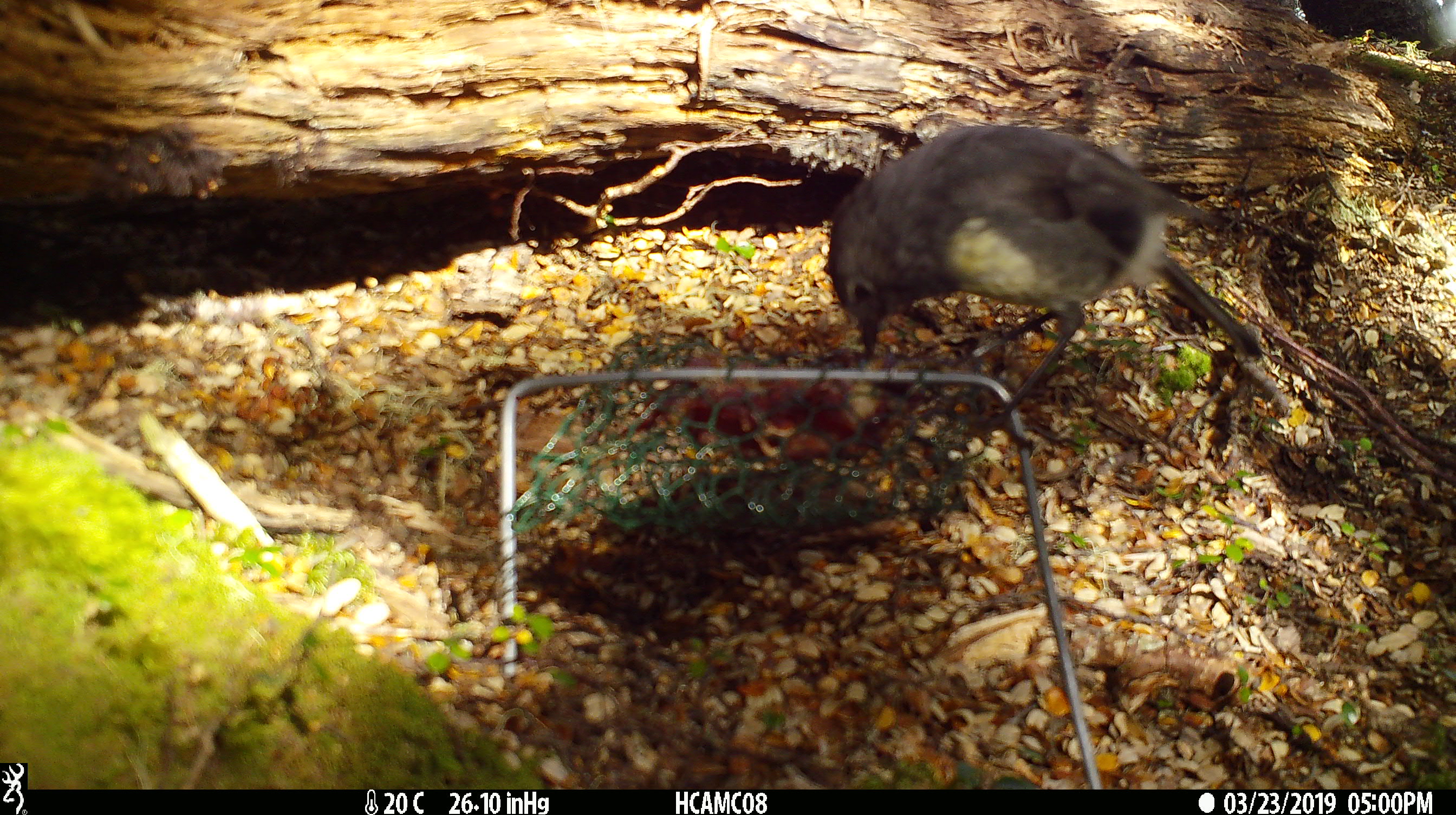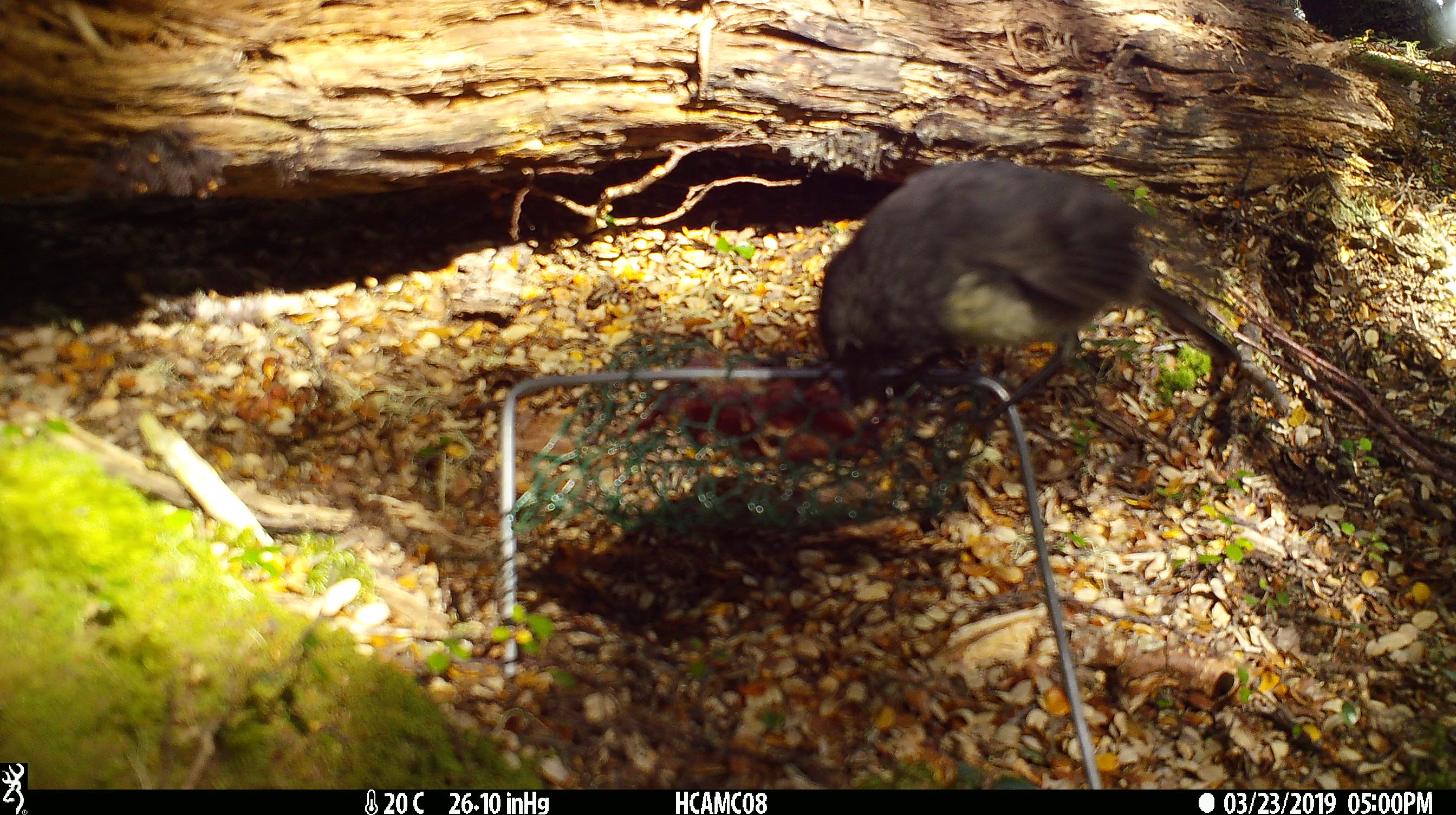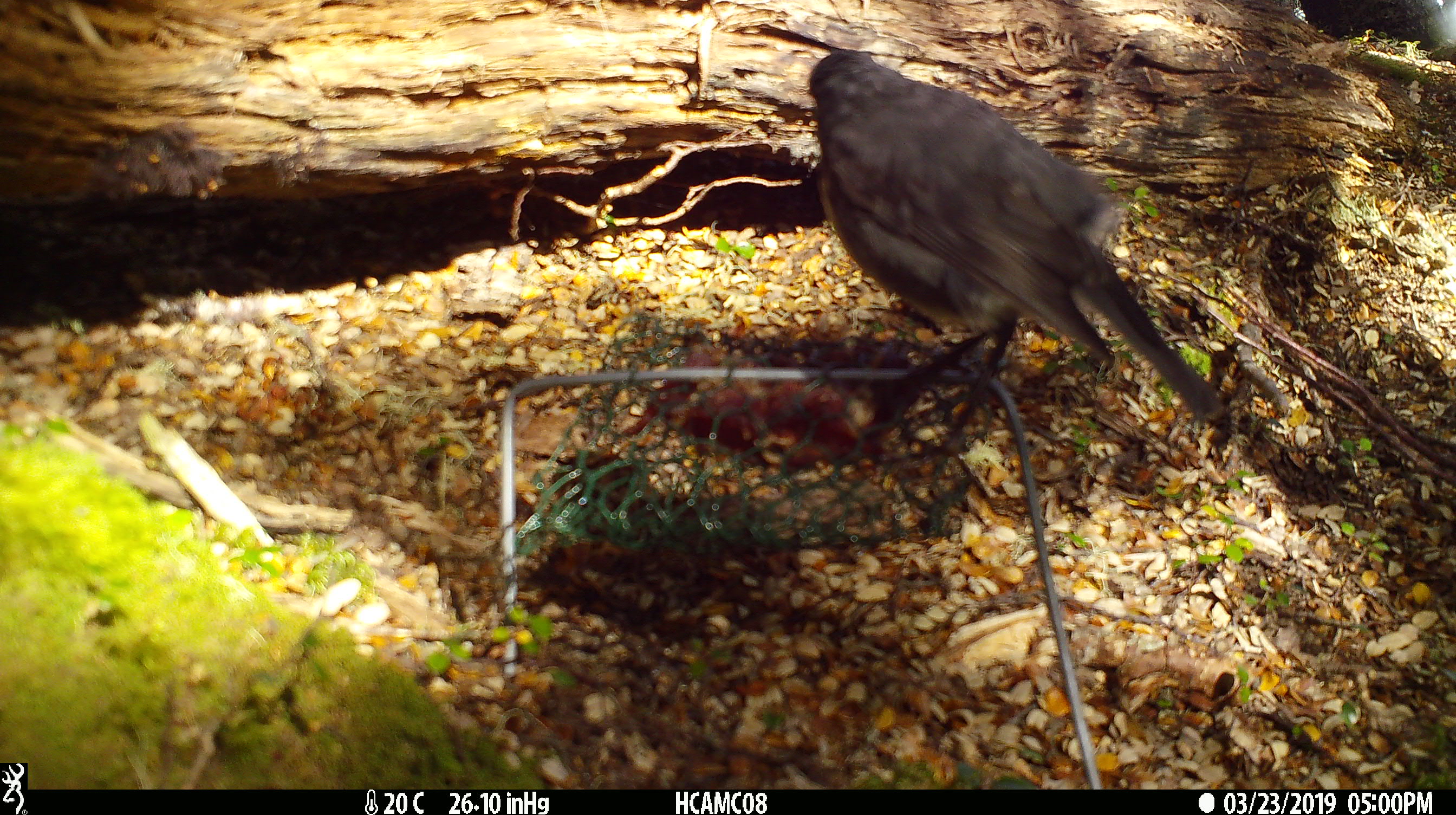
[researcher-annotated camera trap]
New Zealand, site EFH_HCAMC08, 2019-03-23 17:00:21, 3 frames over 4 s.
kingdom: Animalia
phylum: Chordata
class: Aves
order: Passeriformes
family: Petroicidae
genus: Petroica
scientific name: Petroica australis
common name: new zealand robin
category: robin